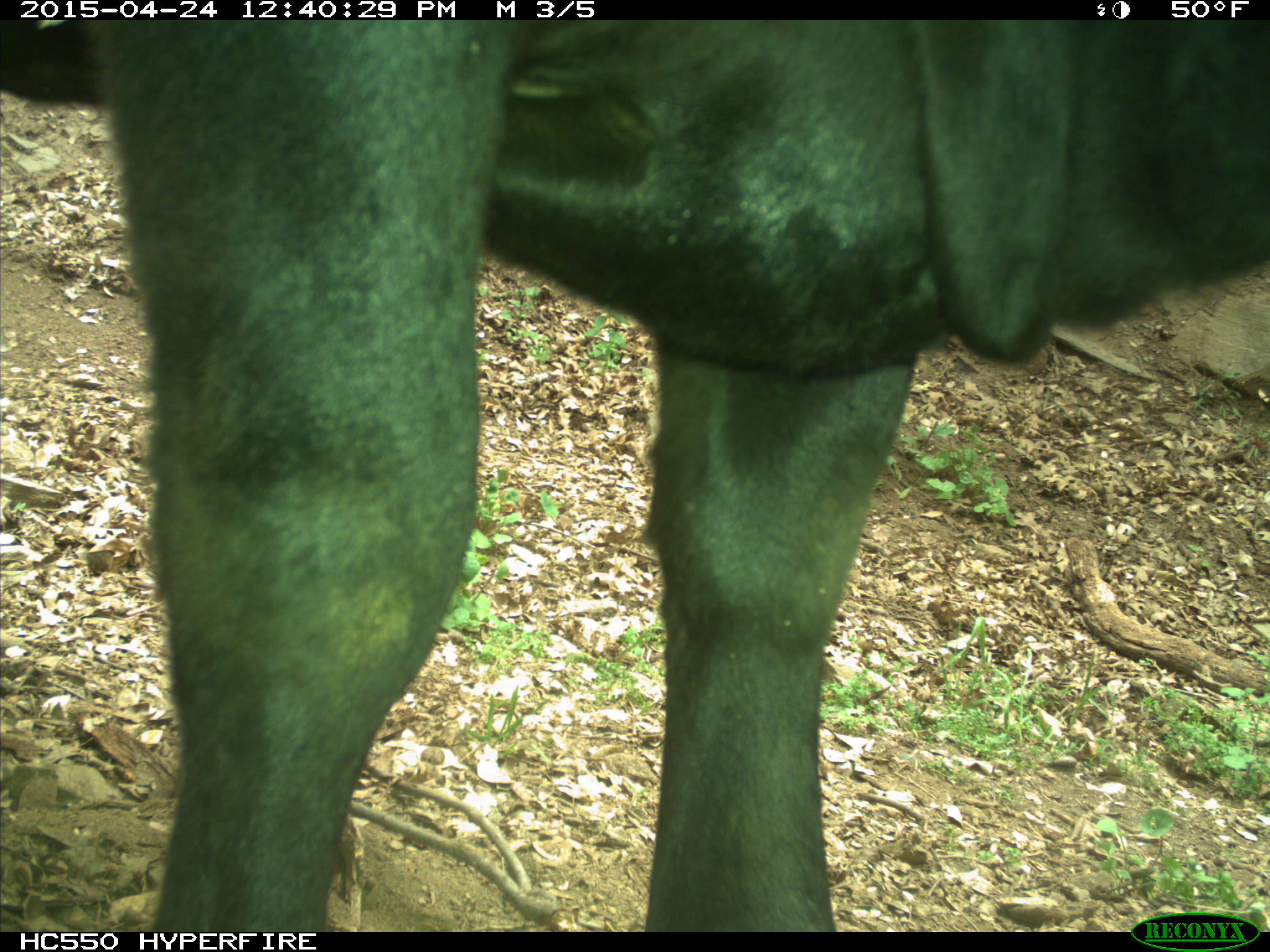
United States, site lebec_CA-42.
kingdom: Animalia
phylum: Chordata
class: Mammalia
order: Artiodactyla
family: Bovidae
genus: Bos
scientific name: Bos taurus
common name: domestic cow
Bos taurus (domestic cow).